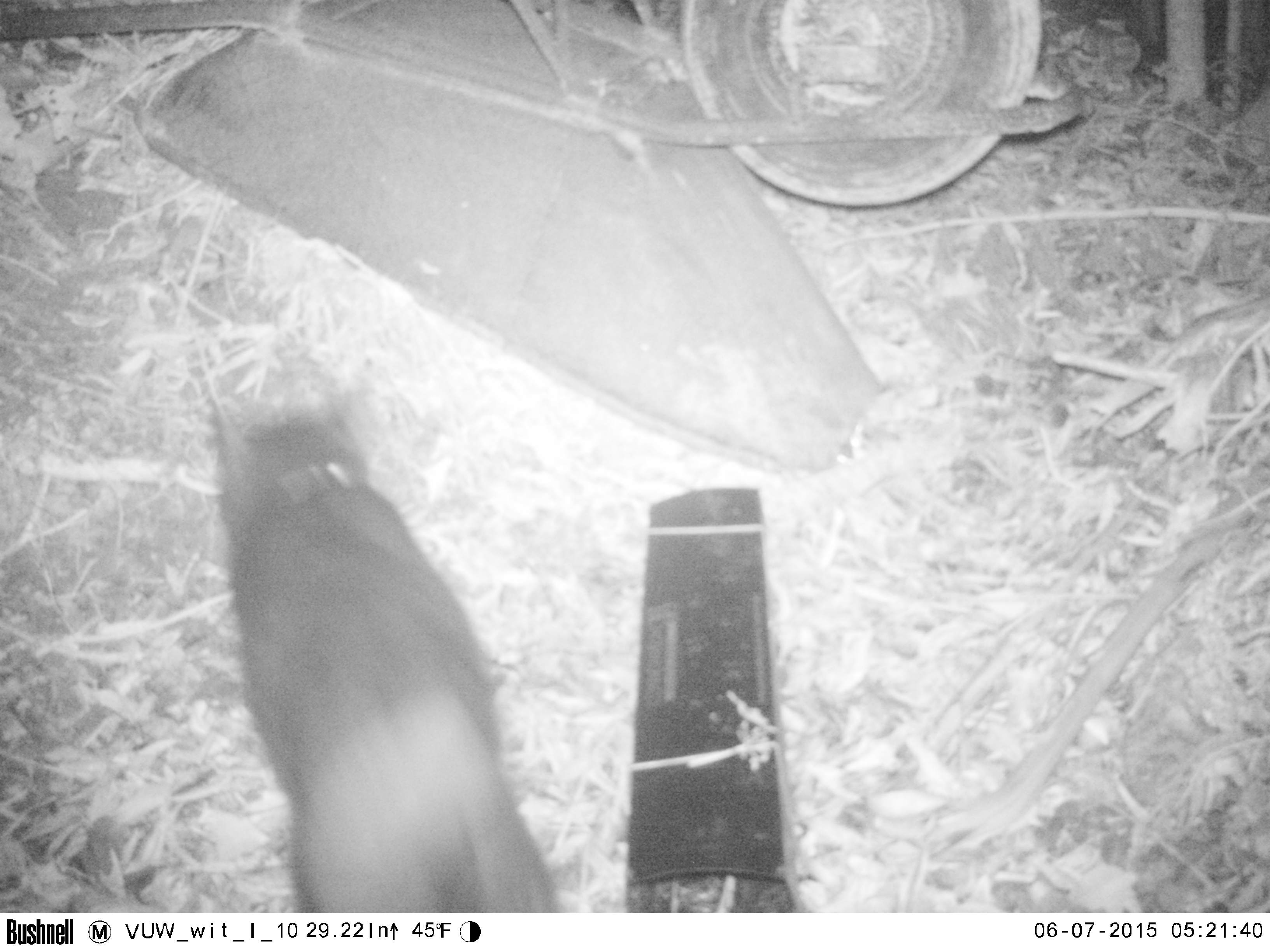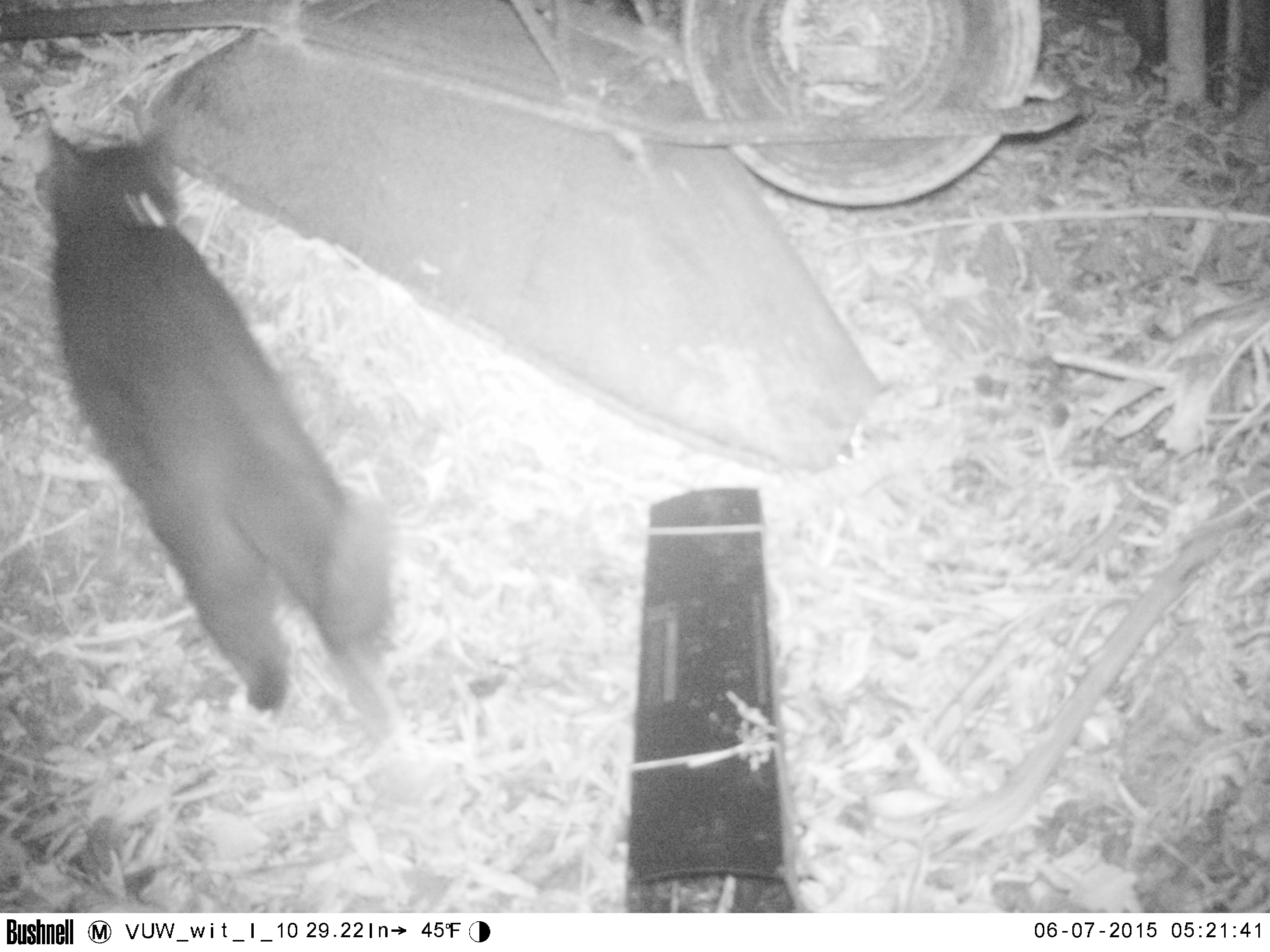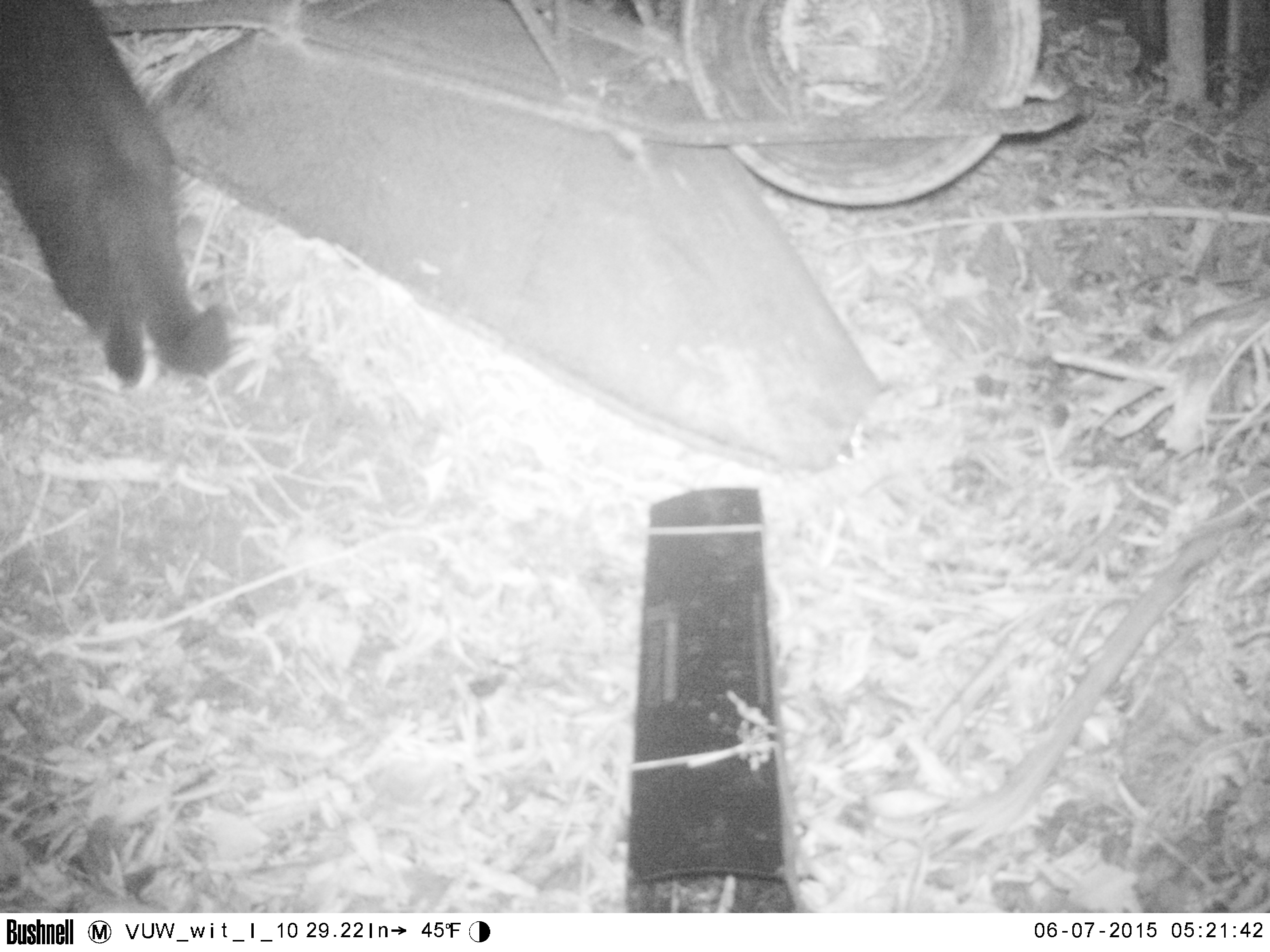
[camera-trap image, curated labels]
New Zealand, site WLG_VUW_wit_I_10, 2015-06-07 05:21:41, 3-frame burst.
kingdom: Animalia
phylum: Chordata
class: Mammalia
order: Carnivora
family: Felidae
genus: Felis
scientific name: Felis catus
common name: domestic cat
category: cat